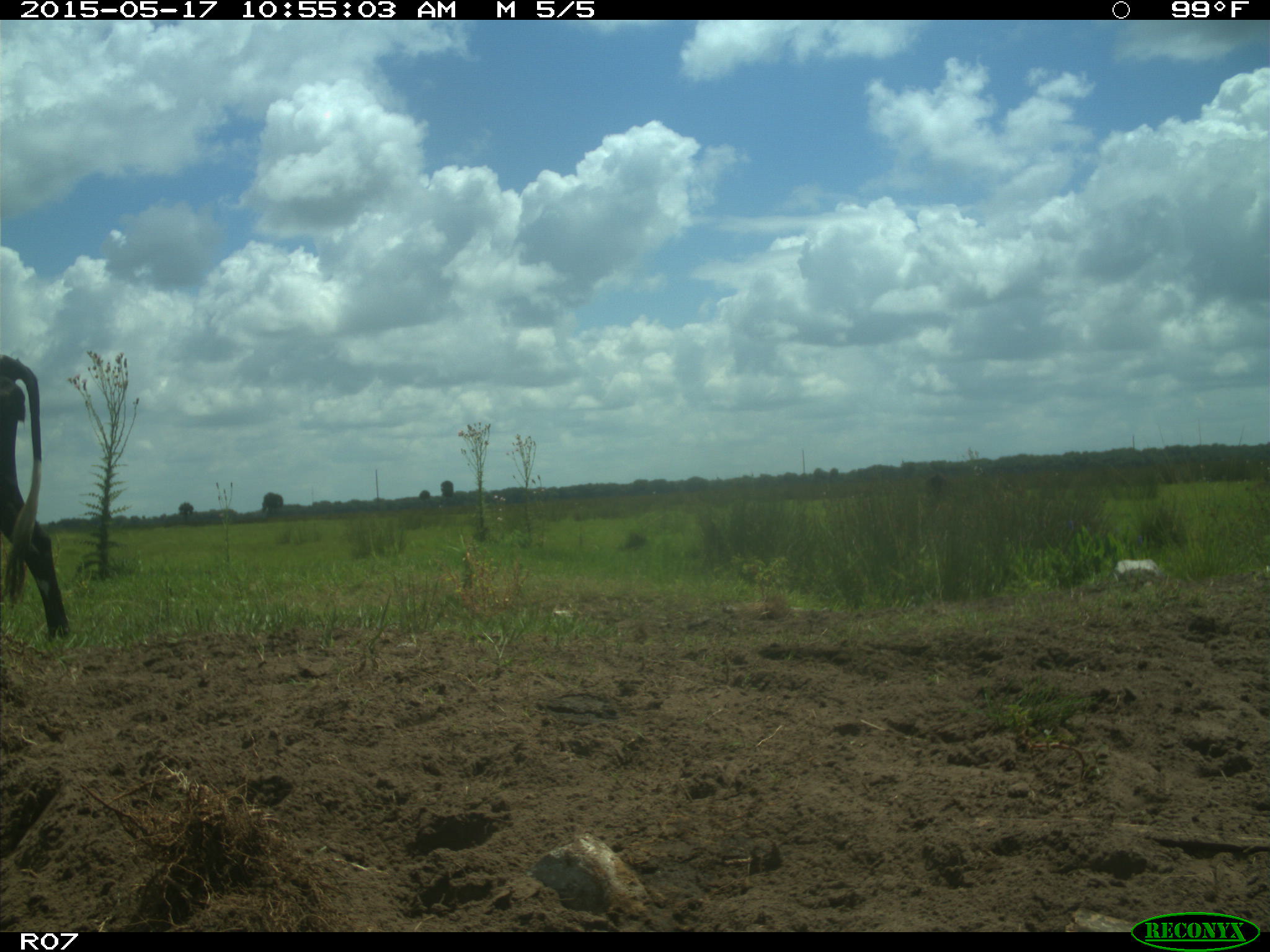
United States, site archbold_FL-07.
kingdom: Animalia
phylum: Chordata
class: Mammalia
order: Artiodactyla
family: Bovidae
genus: Bos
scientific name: Bos taurus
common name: domestic cow